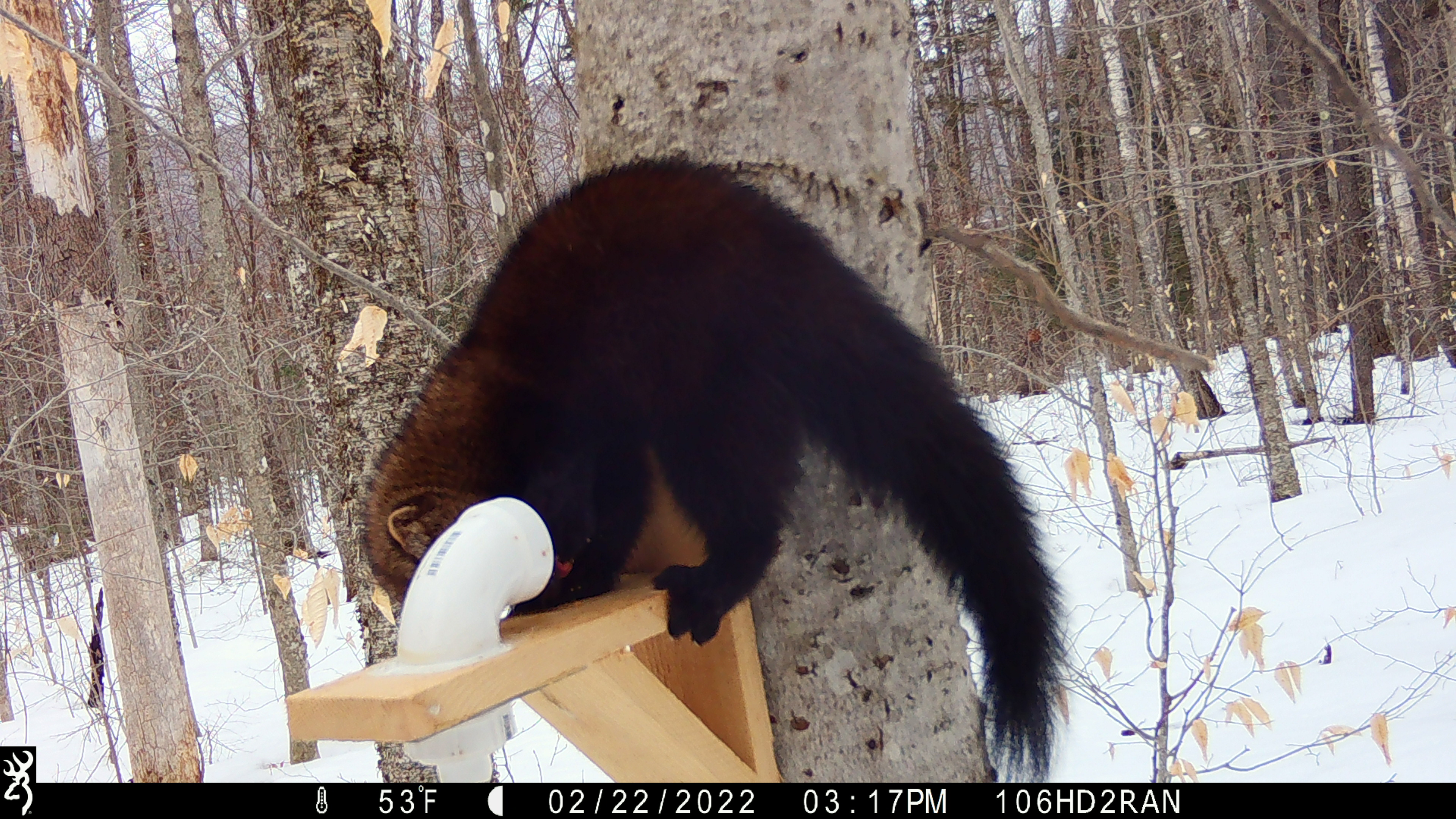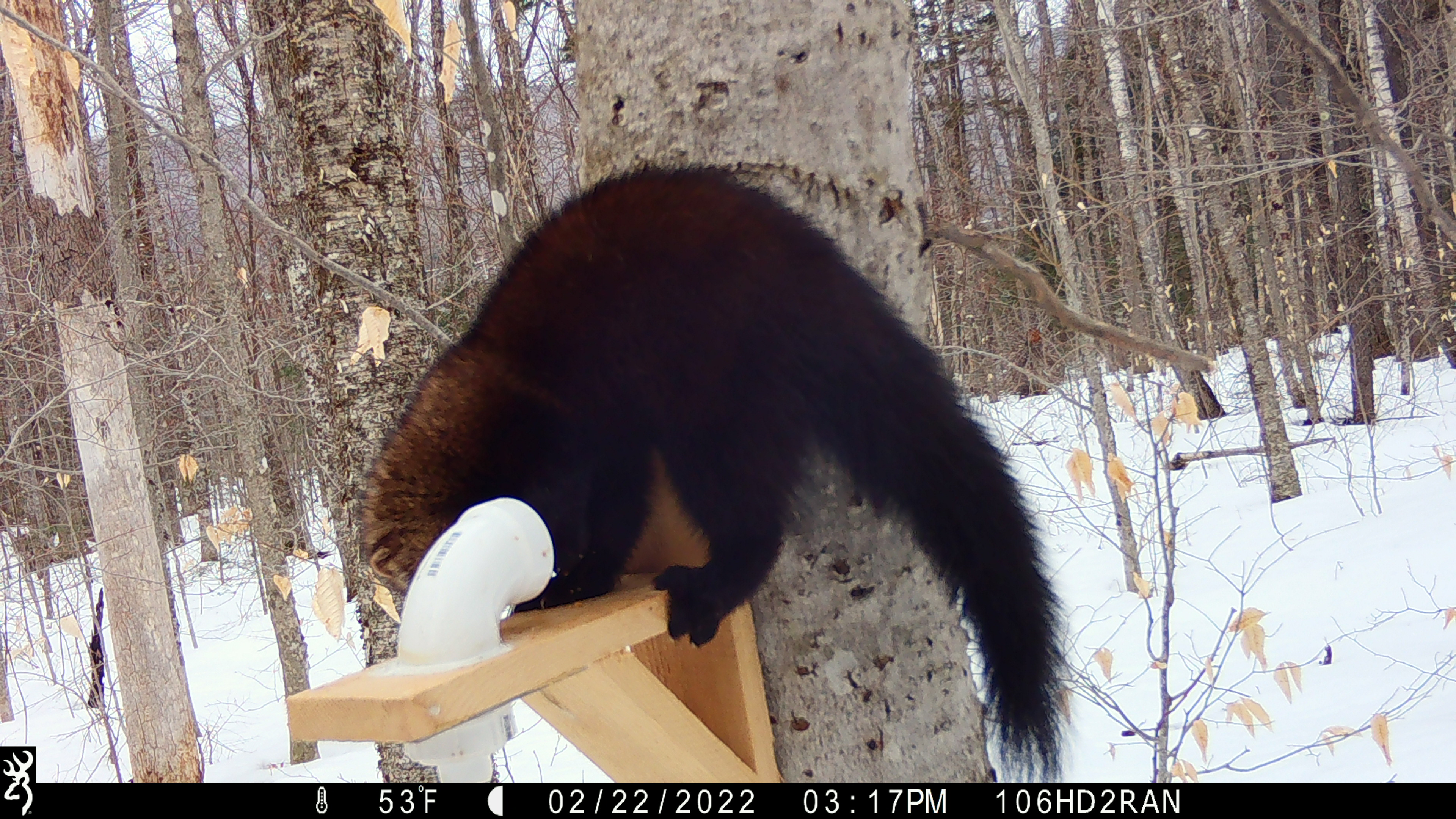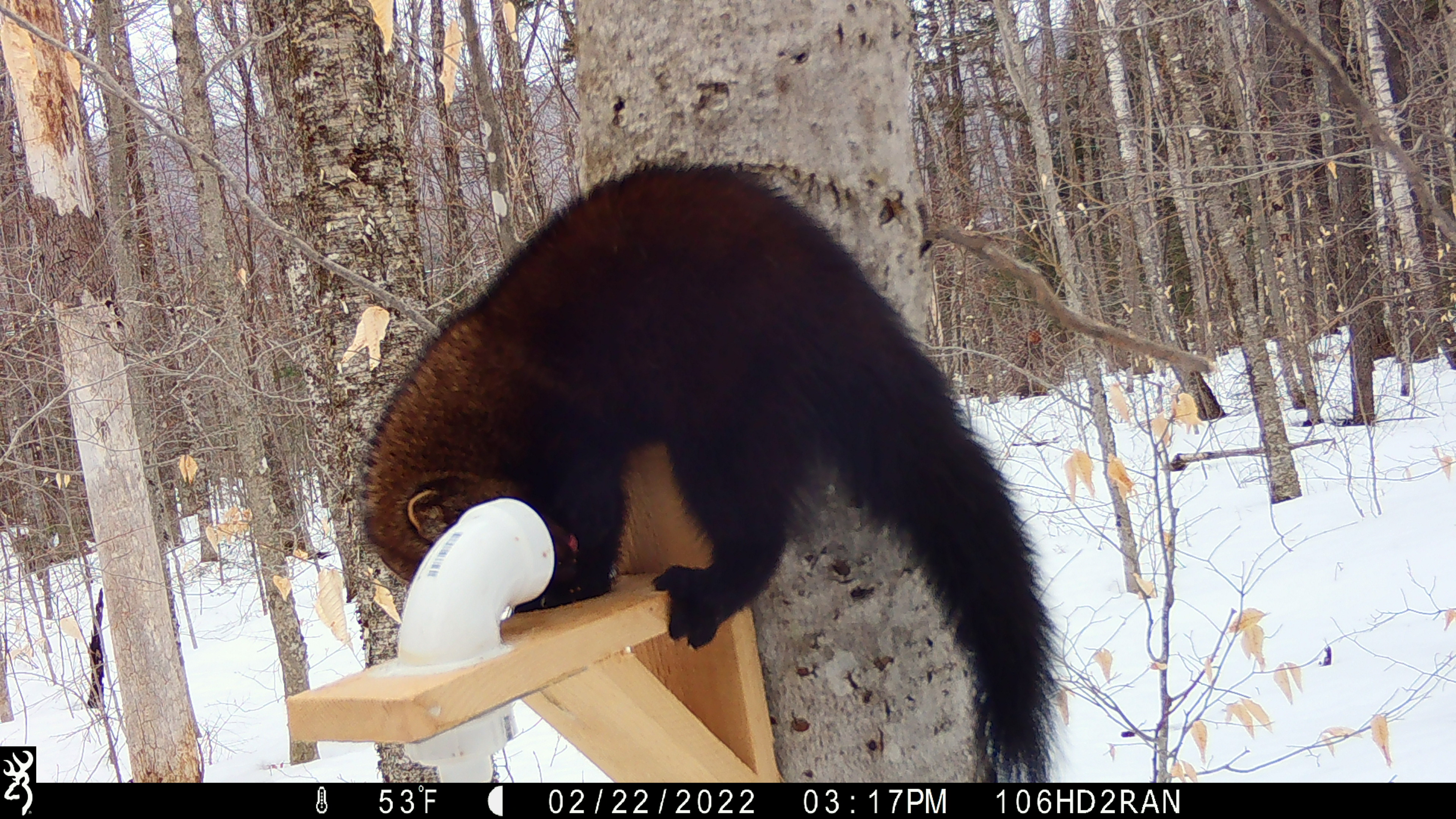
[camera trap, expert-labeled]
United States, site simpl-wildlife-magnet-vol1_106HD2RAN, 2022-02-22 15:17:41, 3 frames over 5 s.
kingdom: Animalia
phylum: Chordata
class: Mammalia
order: Carnivora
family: Mustelidae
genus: Pekania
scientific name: Pekania pennanti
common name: fisher